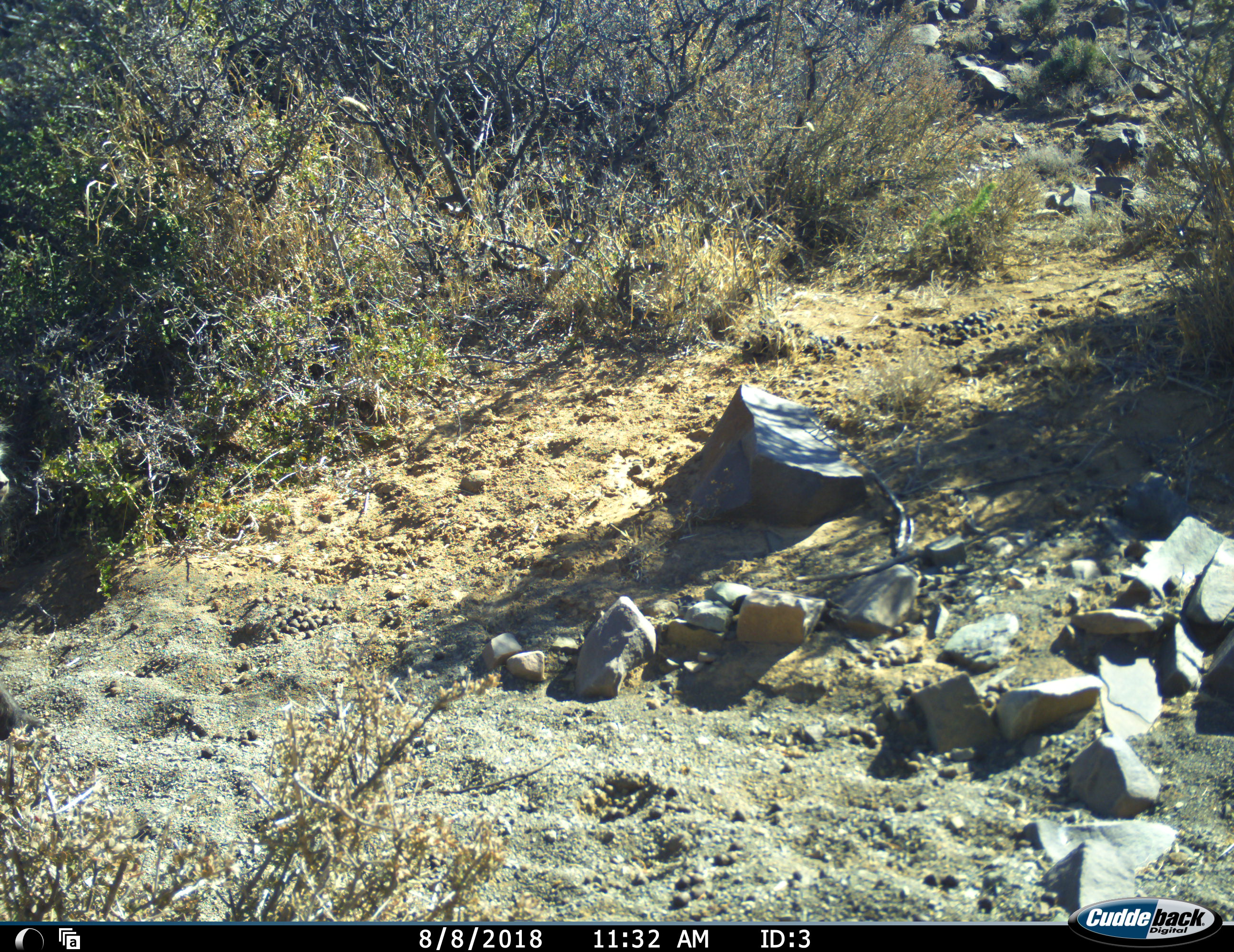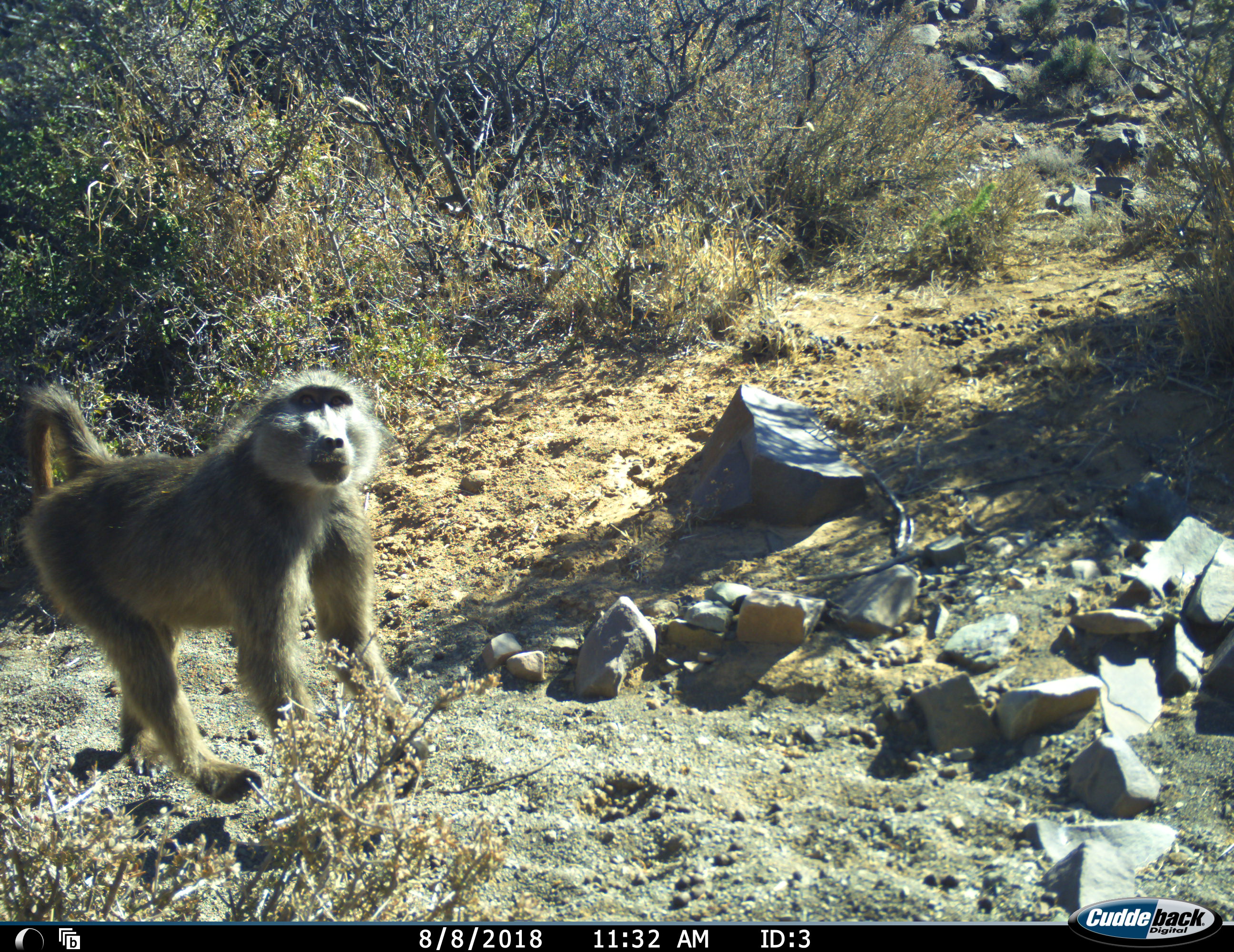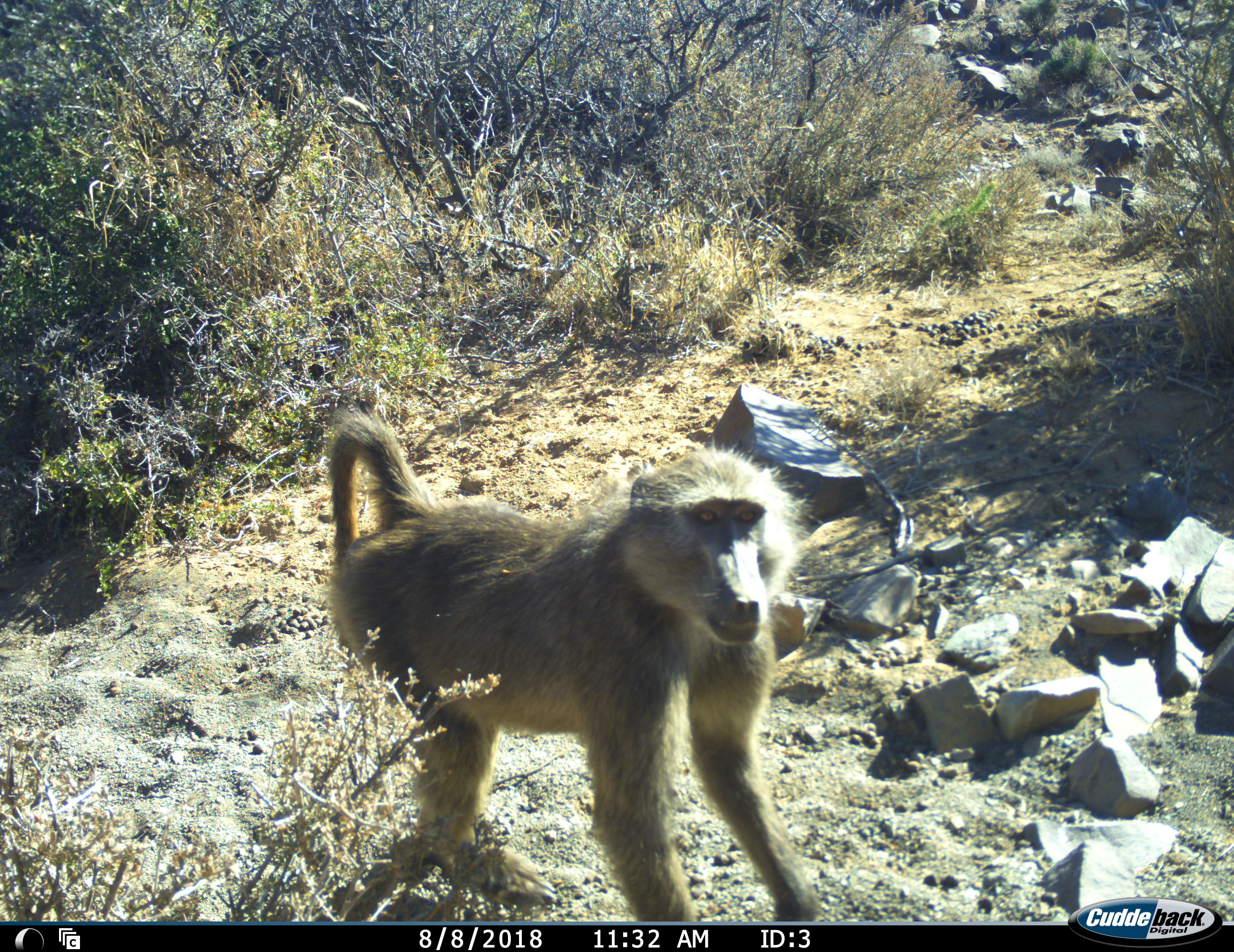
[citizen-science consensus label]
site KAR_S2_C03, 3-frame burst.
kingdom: Animalia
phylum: Chordata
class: Mammalia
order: Primates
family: Cercopithecidae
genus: Papio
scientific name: Papio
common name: baboon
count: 1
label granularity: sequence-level